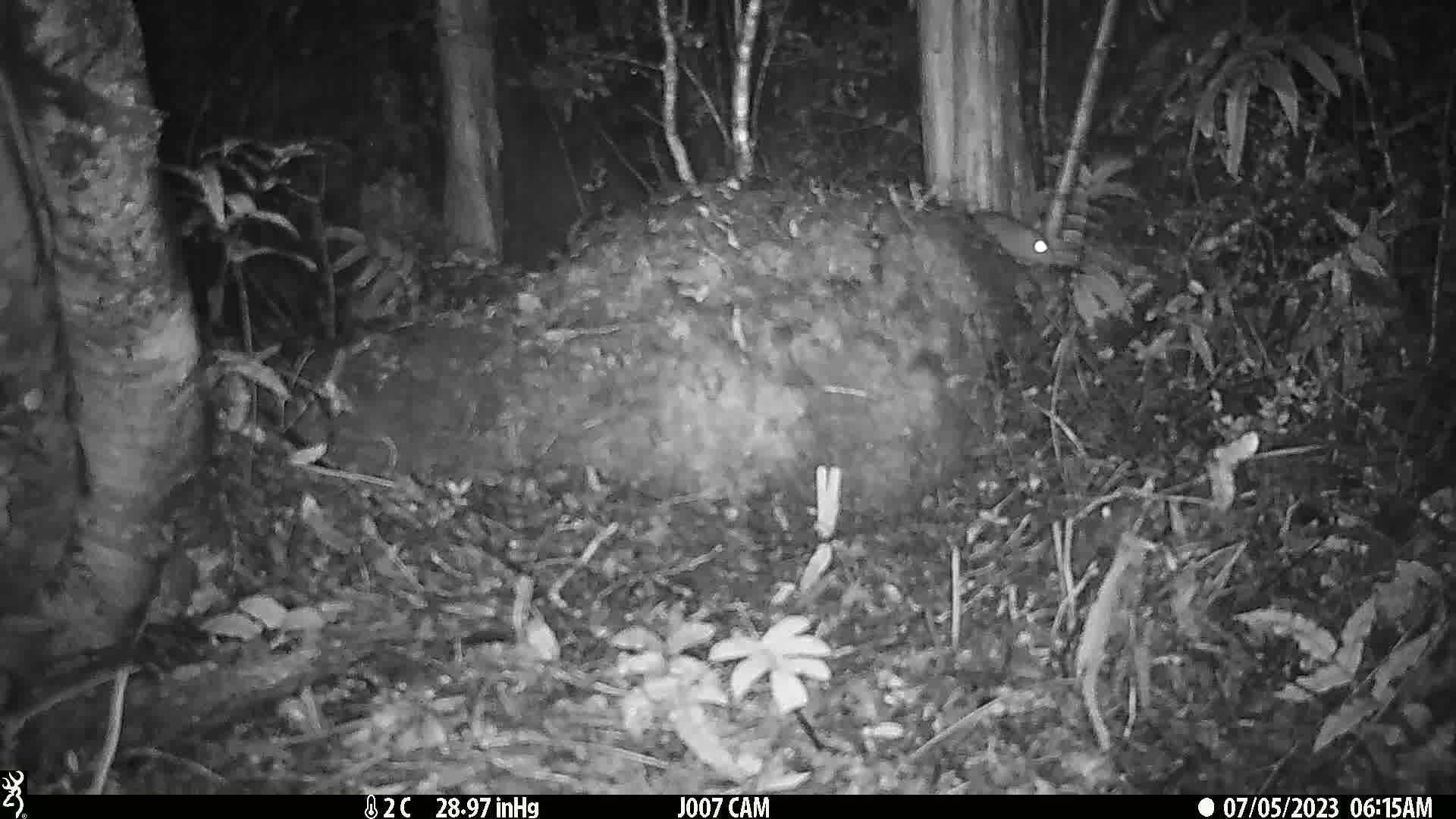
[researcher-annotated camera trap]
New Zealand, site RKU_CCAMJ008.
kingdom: Animalia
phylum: Chordata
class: Mammalia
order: Rodentia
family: Muridae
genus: Rattus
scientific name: Rattus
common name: rat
Rat (Rattus).